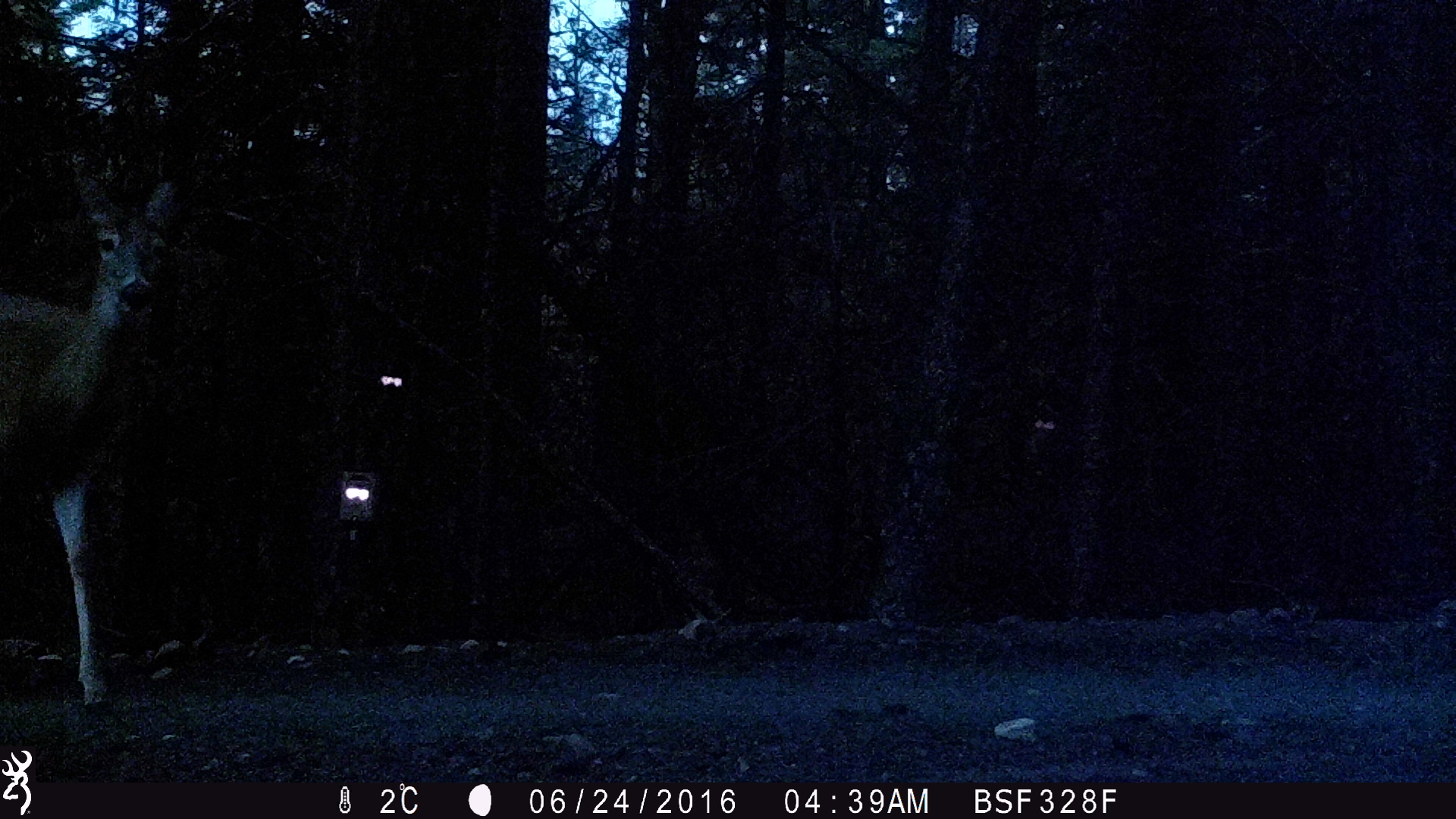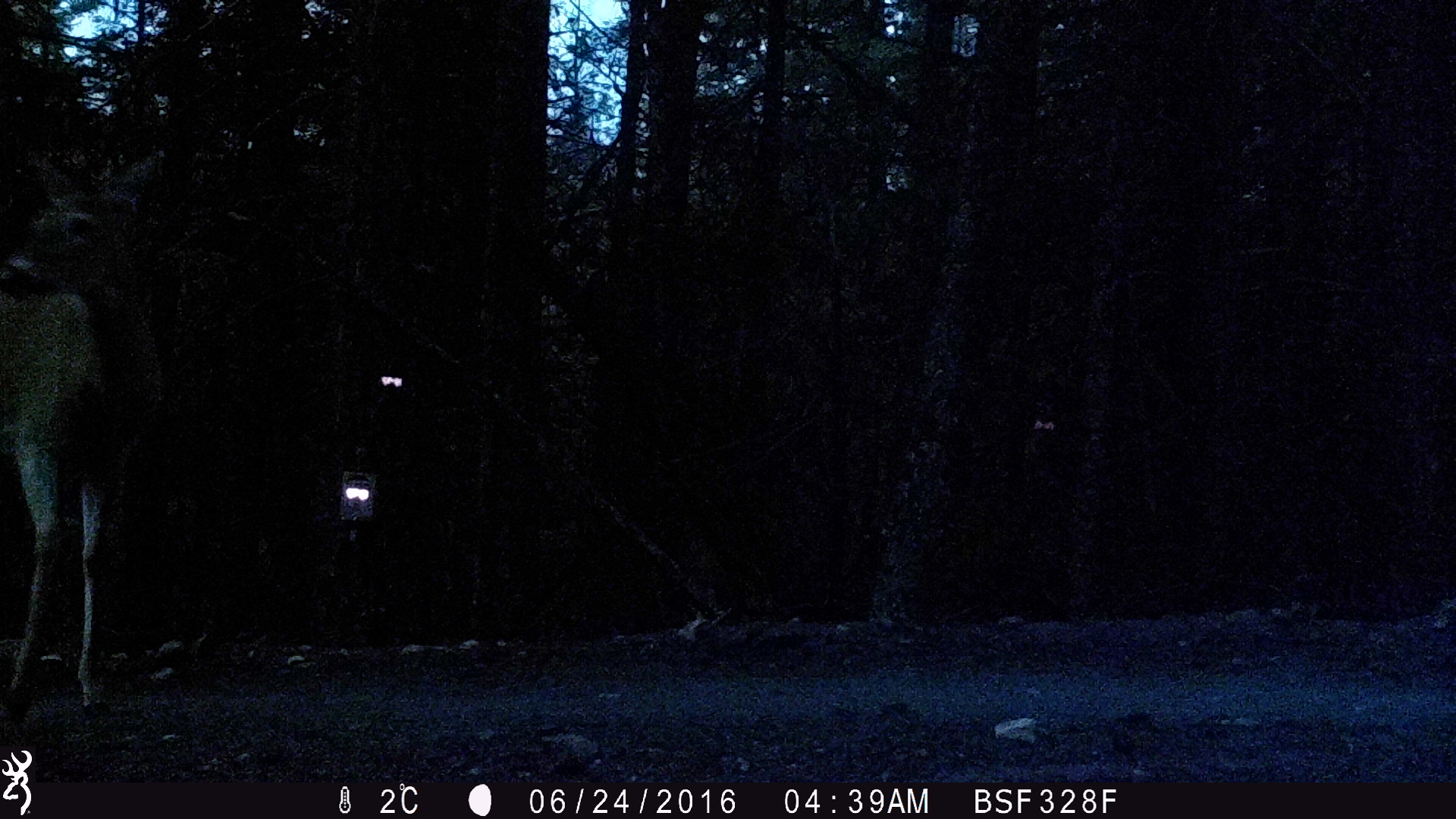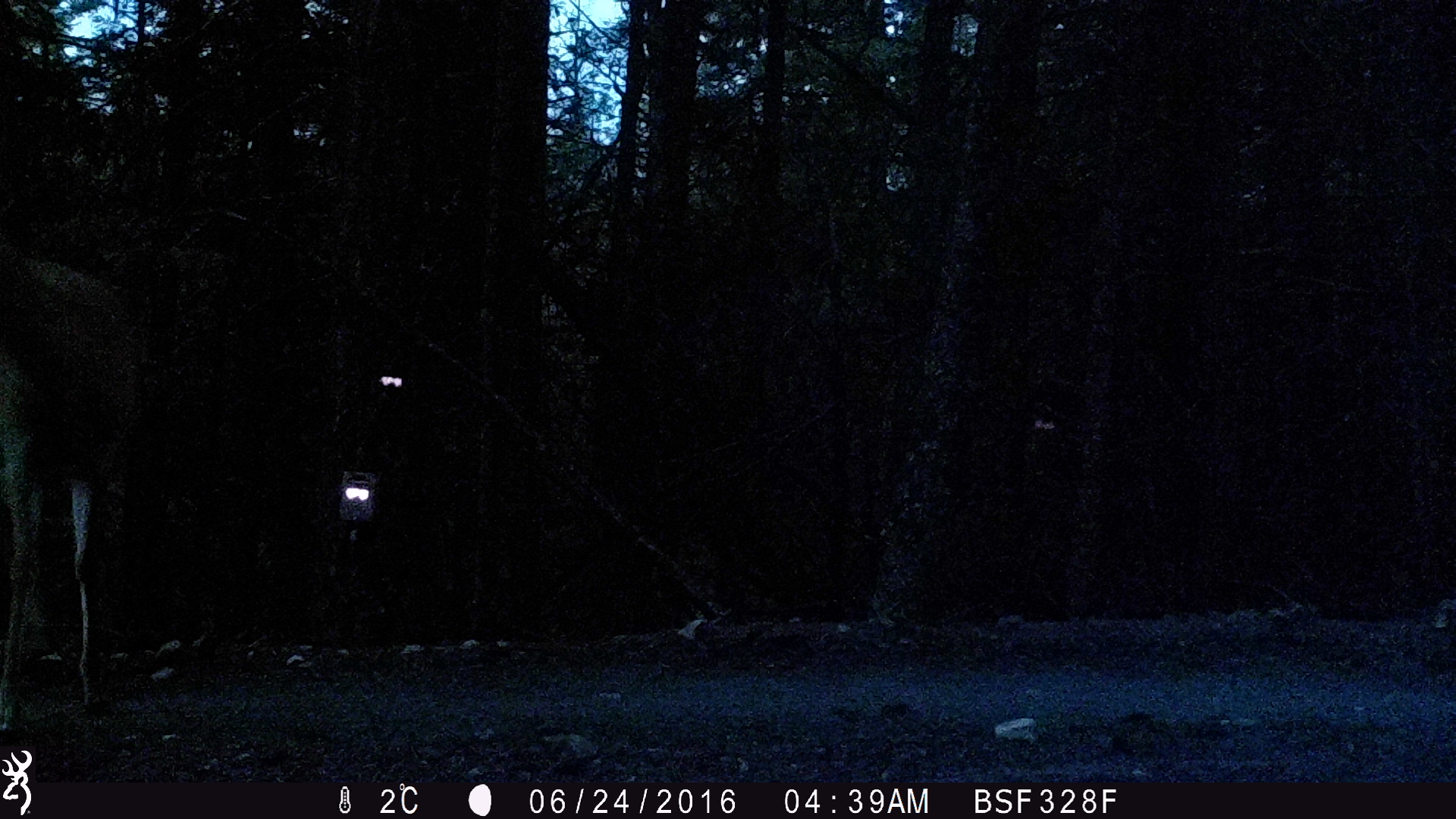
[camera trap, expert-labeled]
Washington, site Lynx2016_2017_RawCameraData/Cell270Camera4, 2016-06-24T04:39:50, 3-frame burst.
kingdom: Animalia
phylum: Chordata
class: Mammalia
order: Artiodactyla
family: Cervidae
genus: Odocoileus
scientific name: Odocoileus virginianus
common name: white-tailed deer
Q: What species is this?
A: Odocoileus virginianus (white-tailed deer).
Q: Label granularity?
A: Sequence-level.